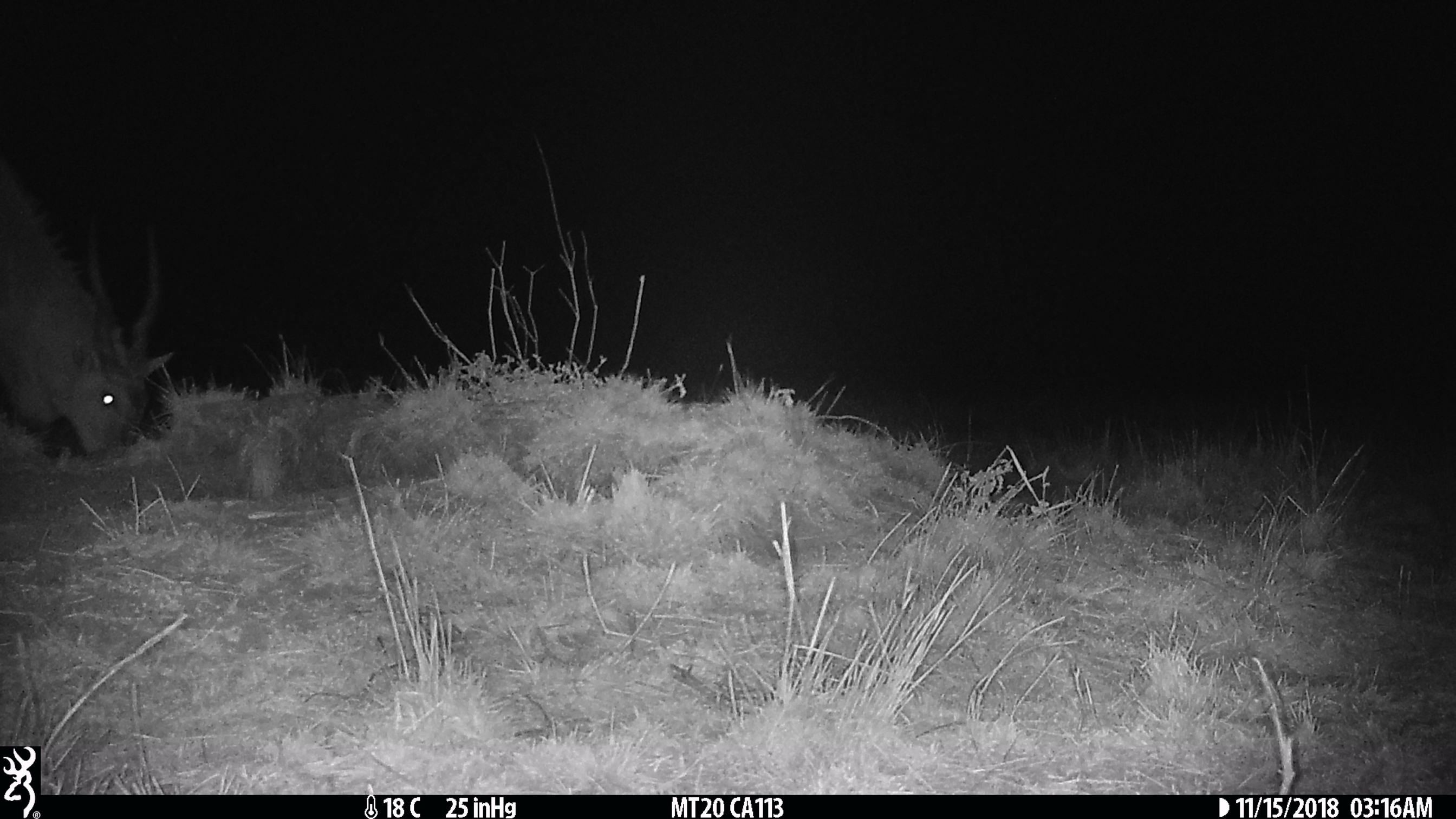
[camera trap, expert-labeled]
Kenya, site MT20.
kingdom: Animalia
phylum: Chordata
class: Mammalia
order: Artiodactyla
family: Bovidae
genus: Tragelaphus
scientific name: Tragelaphus oryx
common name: eland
Eland (Tragelaphus oryx).